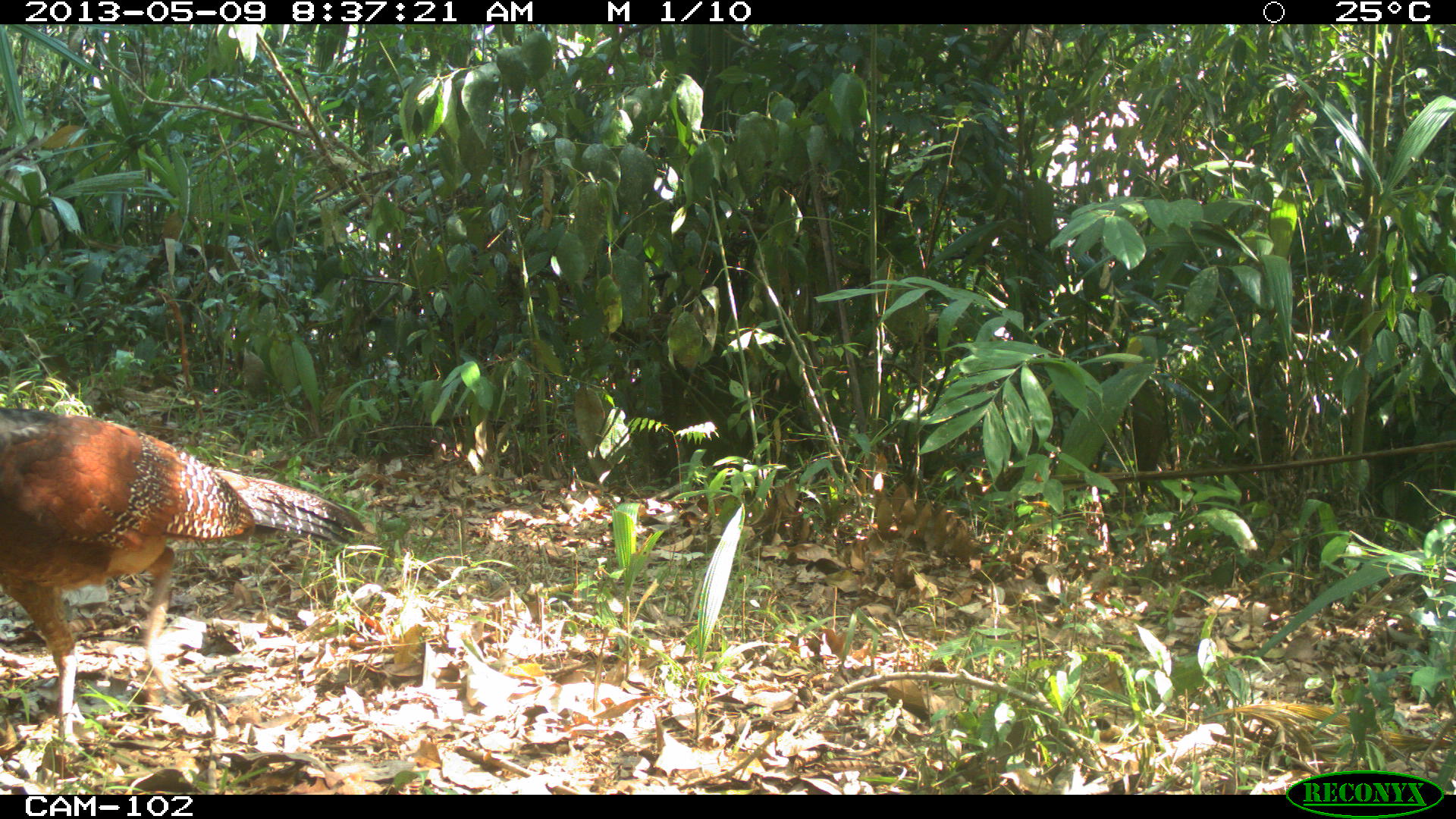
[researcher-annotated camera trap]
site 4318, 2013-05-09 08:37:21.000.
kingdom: Animalia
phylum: Chordata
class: Aves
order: Galliformes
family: Cracidae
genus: Crax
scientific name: Crax rubra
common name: great curassow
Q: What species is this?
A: Crax rubra (great curassow).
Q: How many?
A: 1.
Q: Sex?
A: Female.